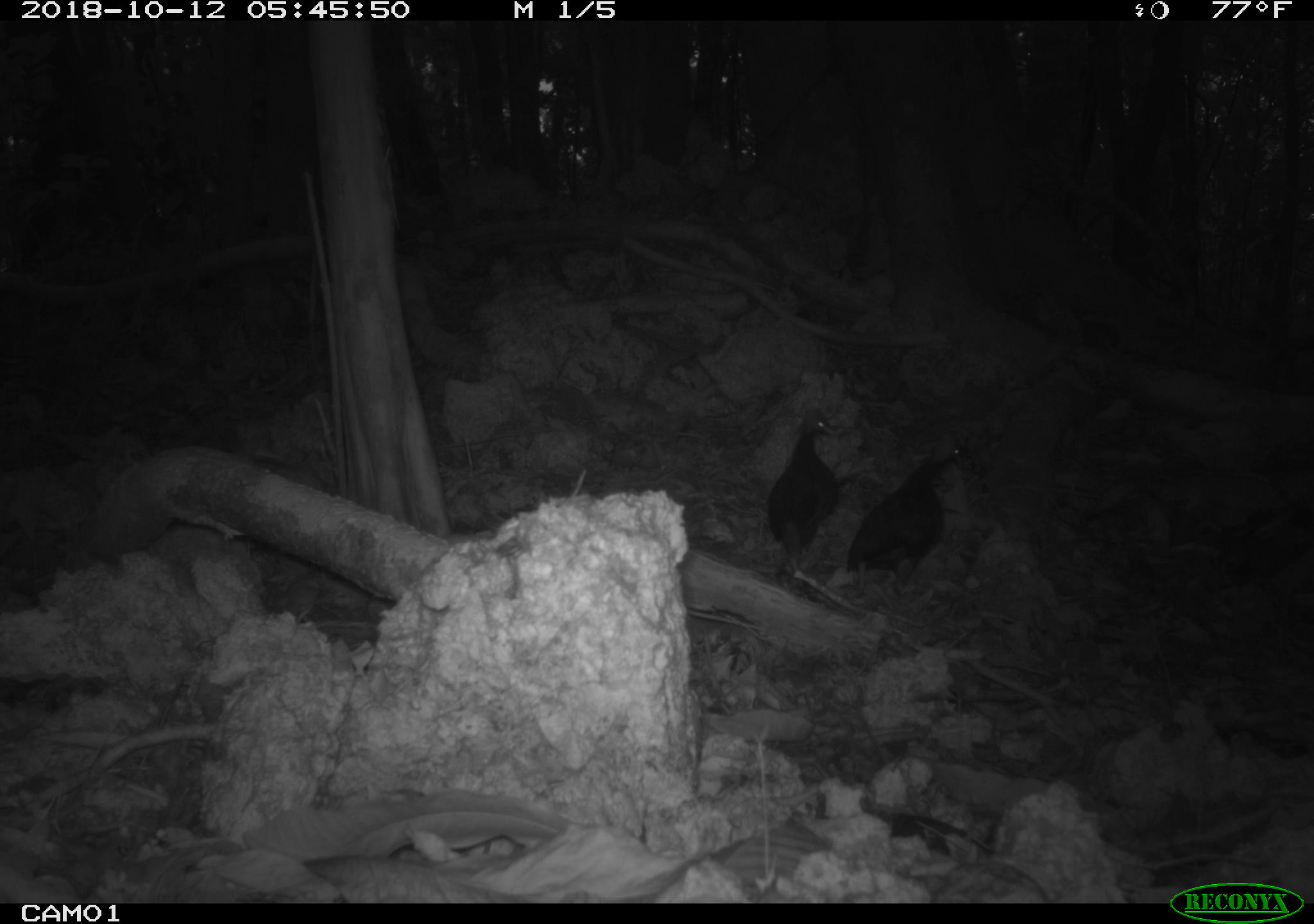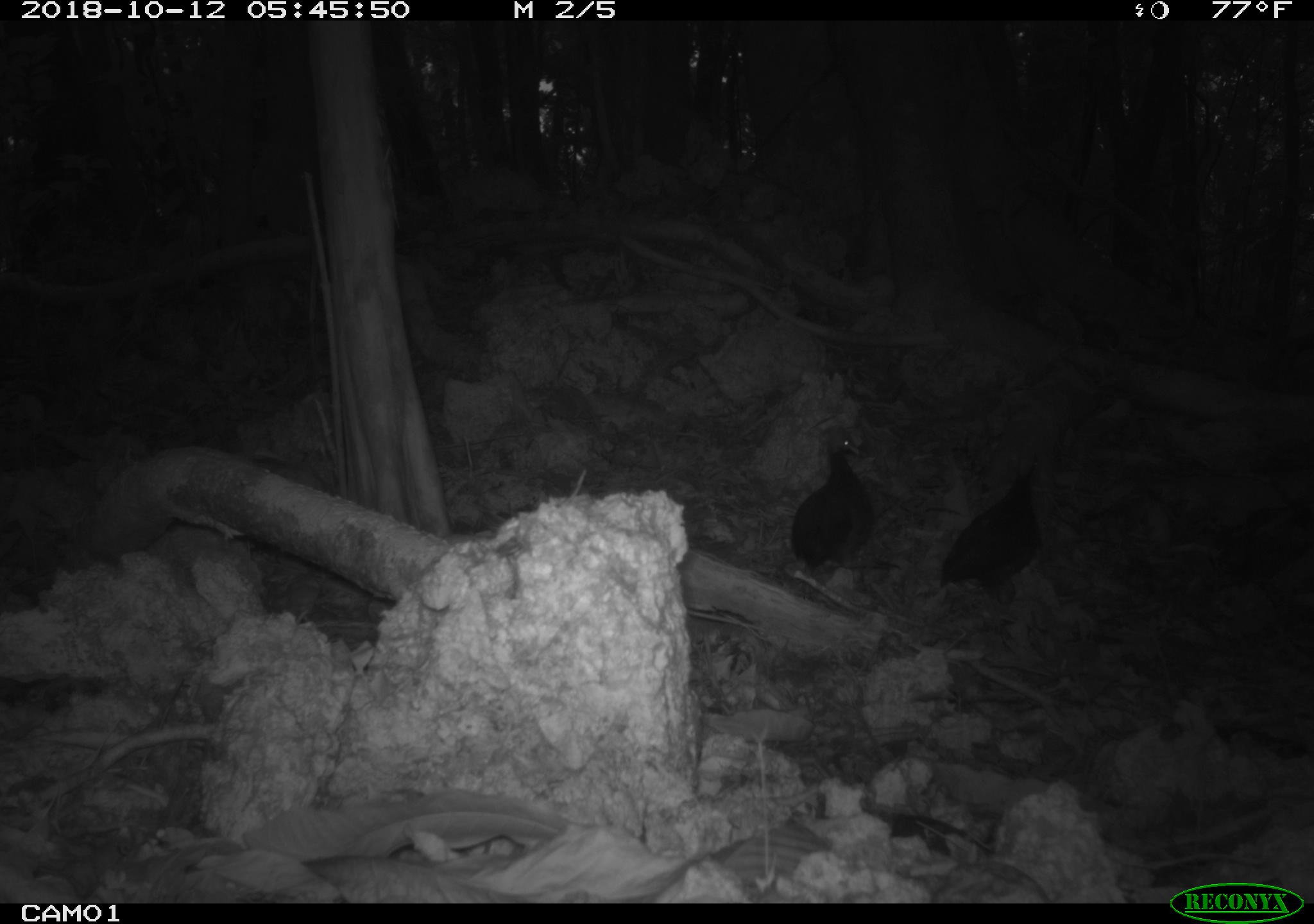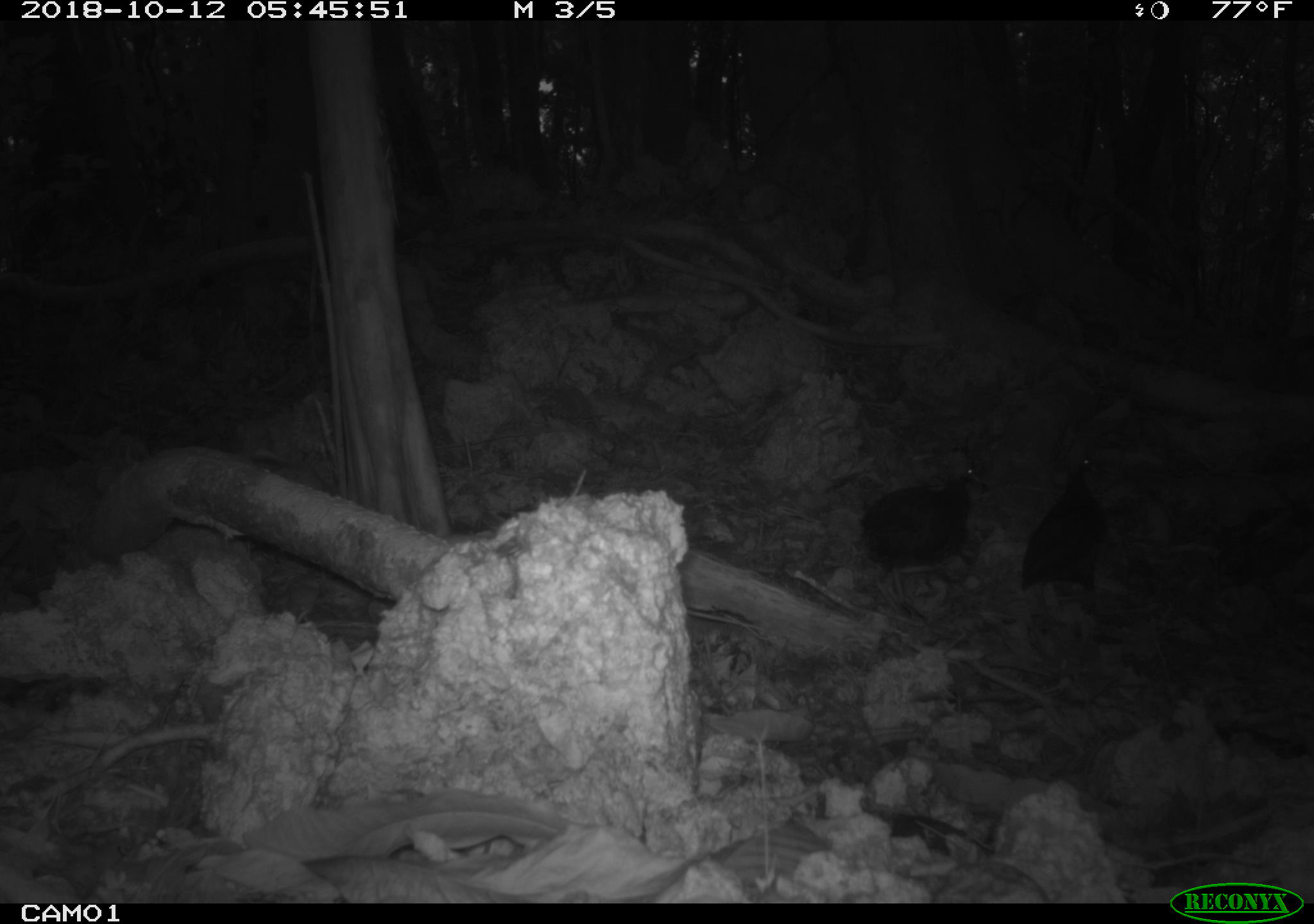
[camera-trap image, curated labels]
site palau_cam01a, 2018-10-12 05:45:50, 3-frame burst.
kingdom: Animalia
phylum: Chordata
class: Aves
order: Galliformes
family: Megapodiidae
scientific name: Megapodiidae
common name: megapode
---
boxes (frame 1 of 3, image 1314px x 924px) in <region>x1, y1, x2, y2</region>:
megapode: <region>846, 445, 964, 591</region>; <region>764, 406, 838, 581</region>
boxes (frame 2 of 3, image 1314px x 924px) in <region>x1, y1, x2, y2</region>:
megapode: <region>937, 454, 1054, 604</region>; <region>787, 423, 873, 572</region>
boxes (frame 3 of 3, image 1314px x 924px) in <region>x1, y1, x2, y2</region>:
megapode: <region>855, 455, 985, 613</region>; <region>1020, 441, 1109, 604</region>